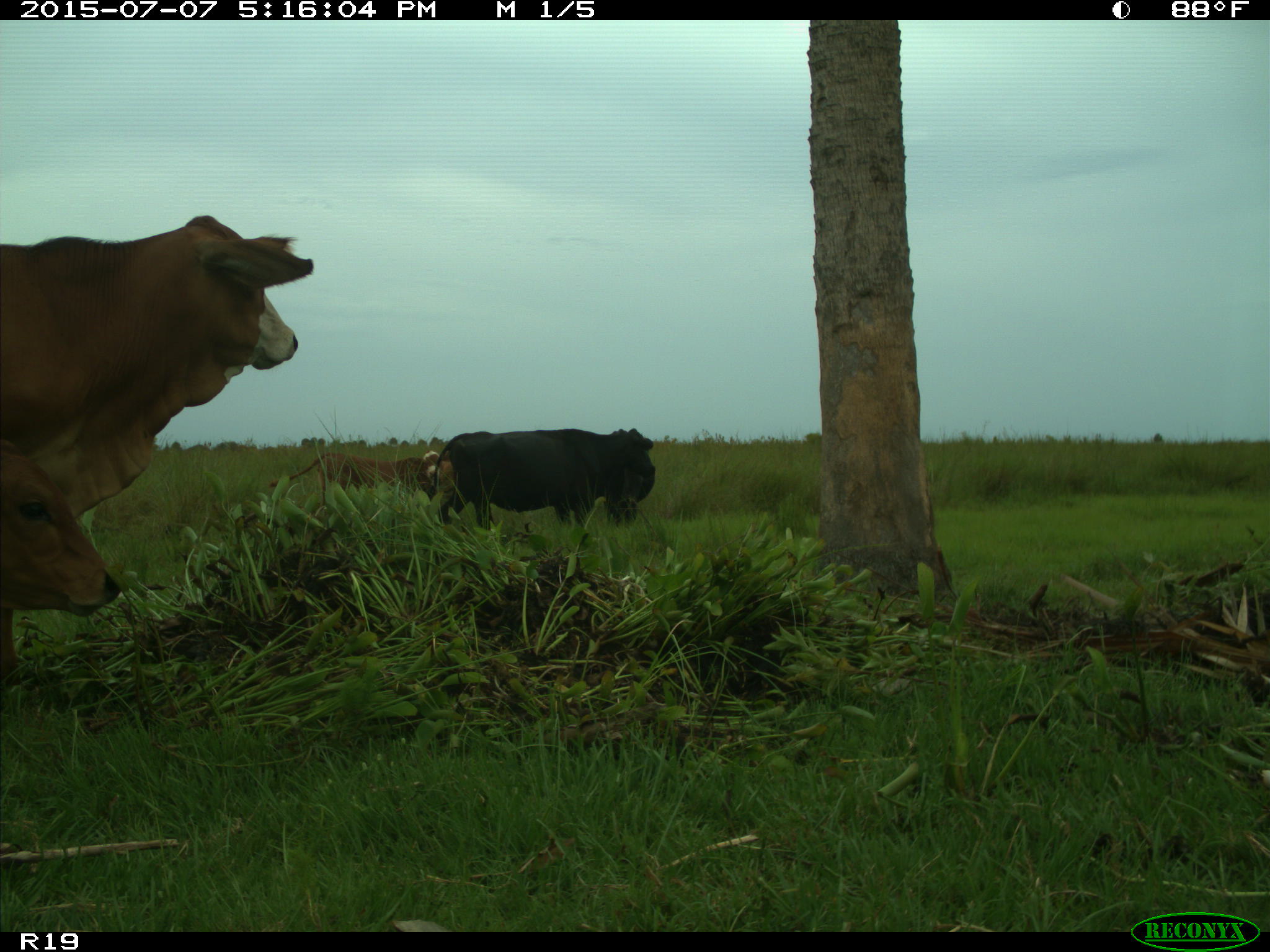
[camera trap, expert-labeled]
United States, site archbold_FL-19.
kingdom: Animalia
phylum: Chordata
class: Mammalia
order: Artiodactyla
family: Bovidae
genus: Bos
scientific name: Bos taurus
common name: domestic cow